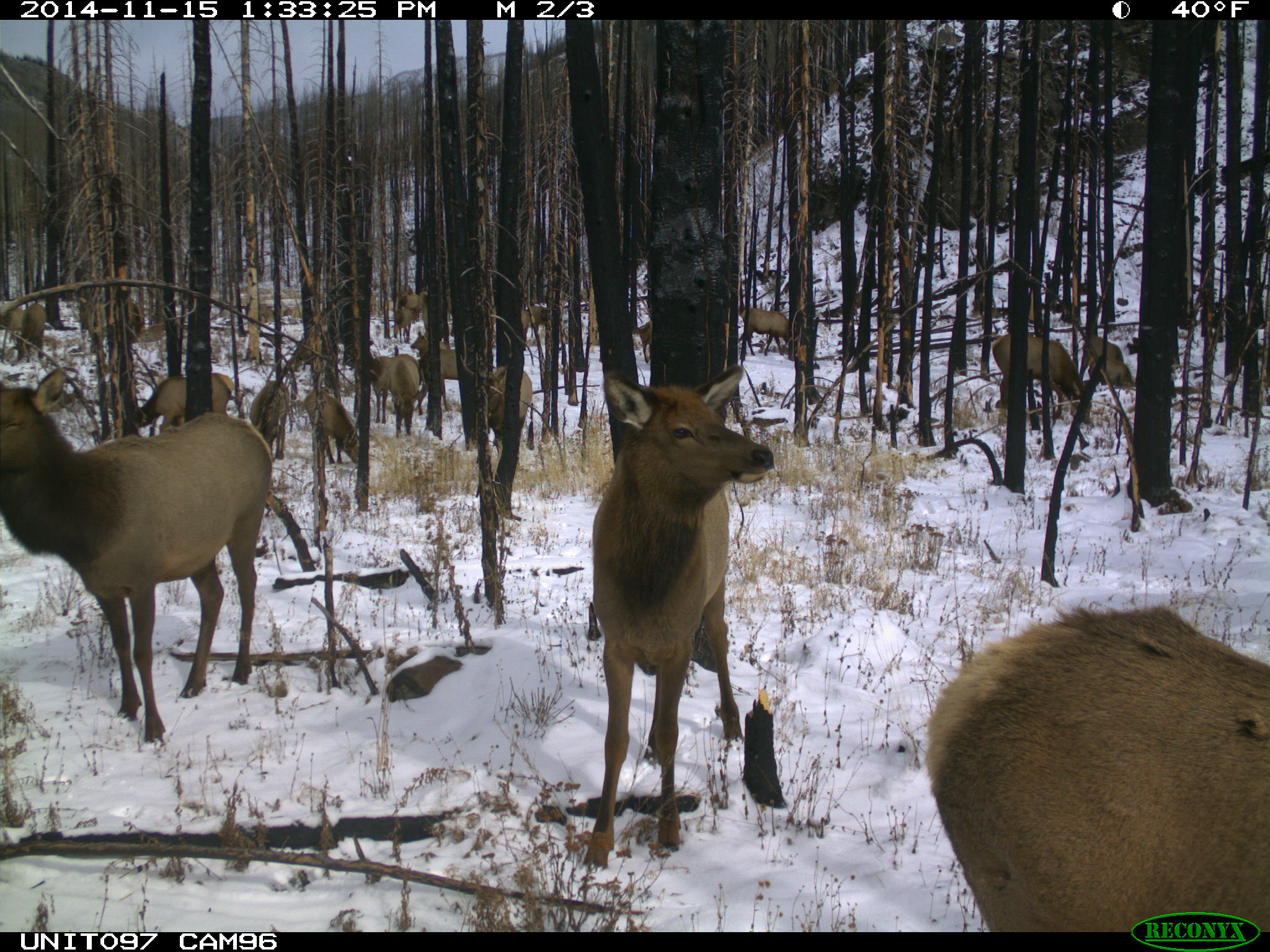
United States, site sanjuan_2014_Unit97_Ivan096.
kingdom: Animalia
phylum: Chordata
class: Mammalia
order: Artiodactyla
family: Cervidae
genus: Cervus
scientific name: Cervus elaphus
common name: red deer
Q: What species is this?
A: Cervus elaphus (red deer).